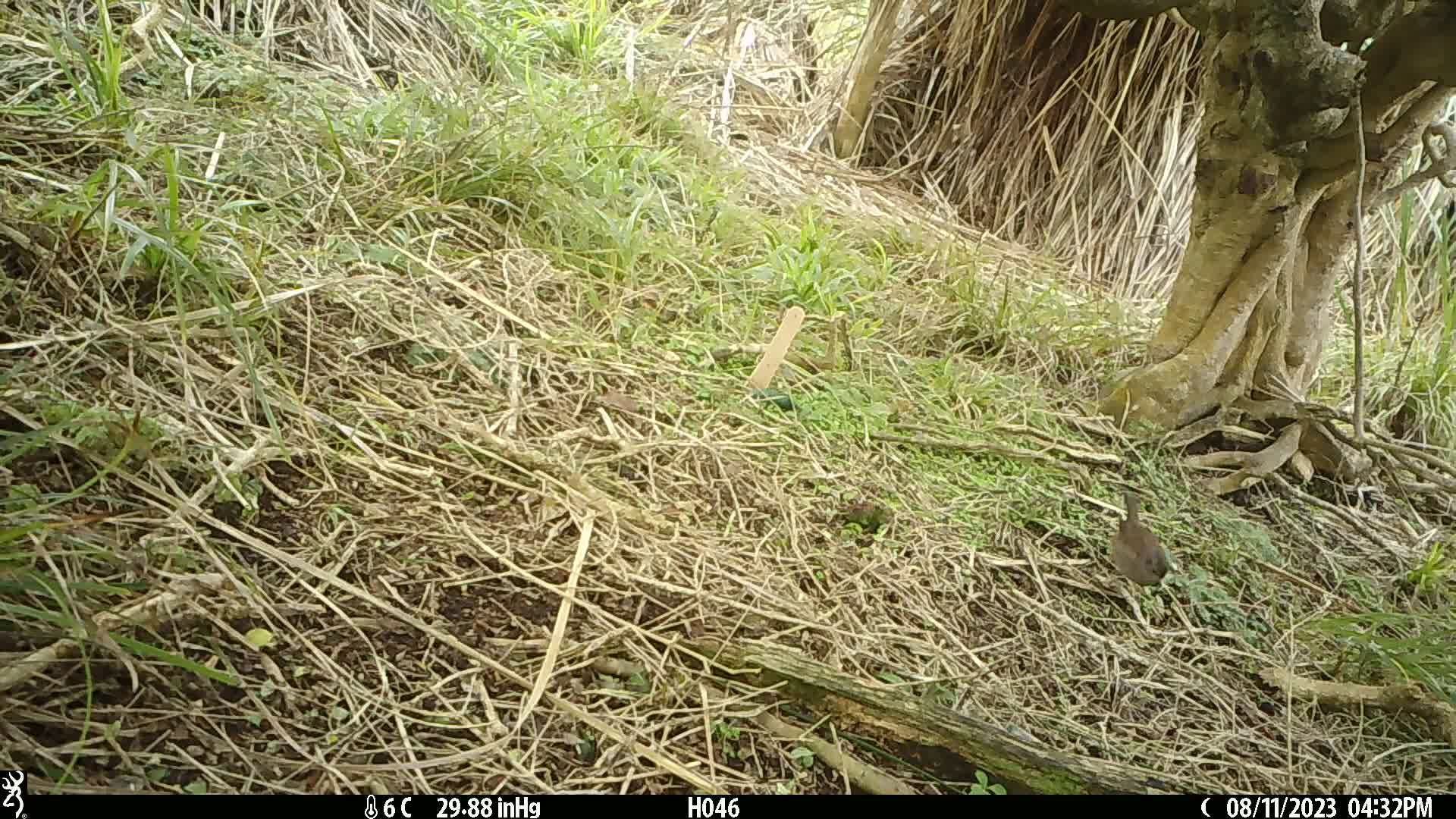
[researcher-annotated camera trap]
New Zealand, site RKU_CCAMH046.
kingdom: Animalia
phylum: Chordata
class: Aves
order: Passeriformes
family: Prunellidae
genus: Prunella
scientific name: Prunella modularis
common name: dunnock